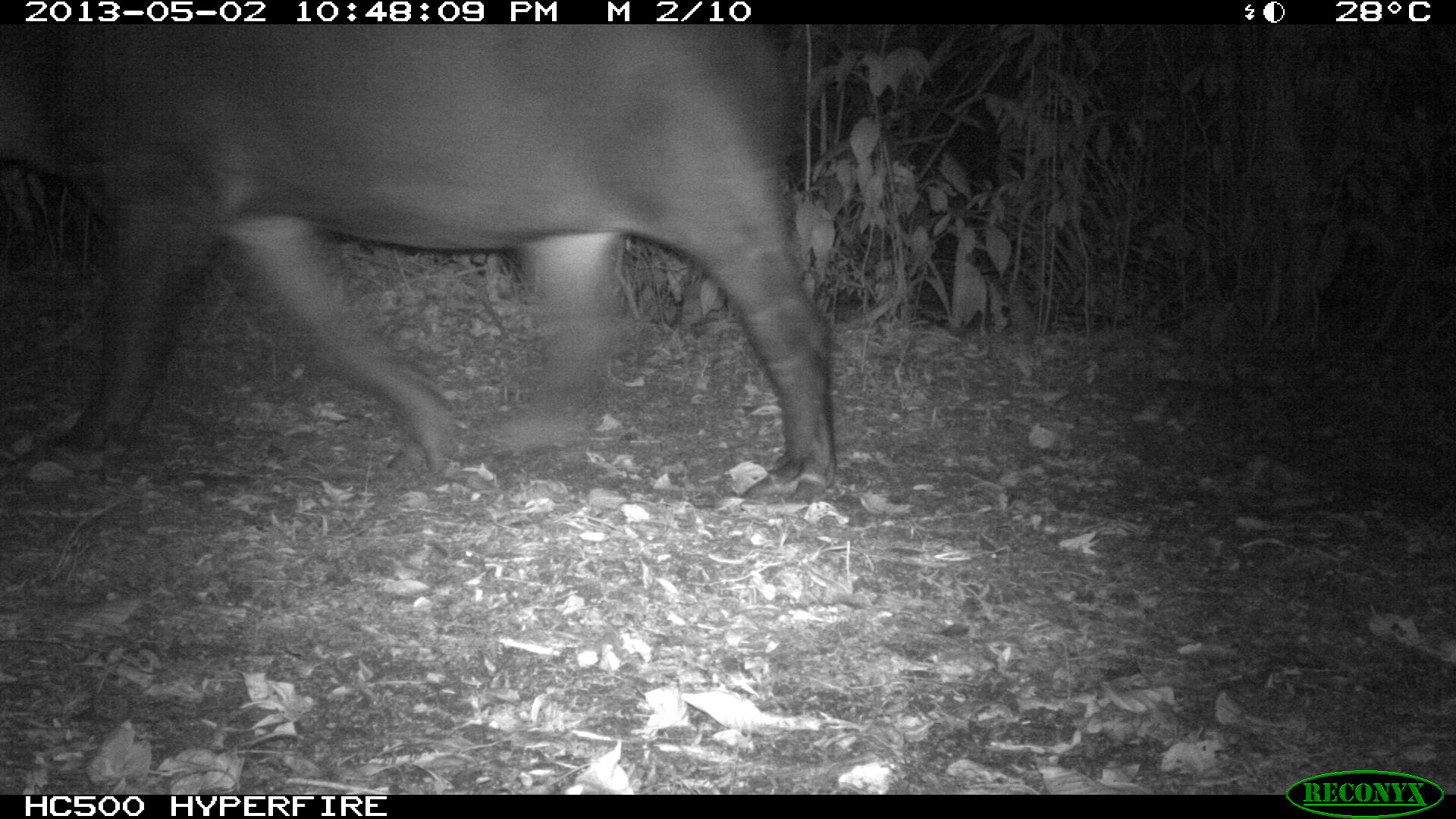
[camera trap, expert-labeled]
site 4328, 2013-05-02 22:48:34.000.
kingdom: Animalia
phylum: Chordata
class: Mammalia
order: Perissodactyla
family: Tapiridae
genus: Tapirus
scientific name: Tapirus bairdii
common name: baird's tapir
Tapirus bairdii (baird's tapir), count 1, sex female.